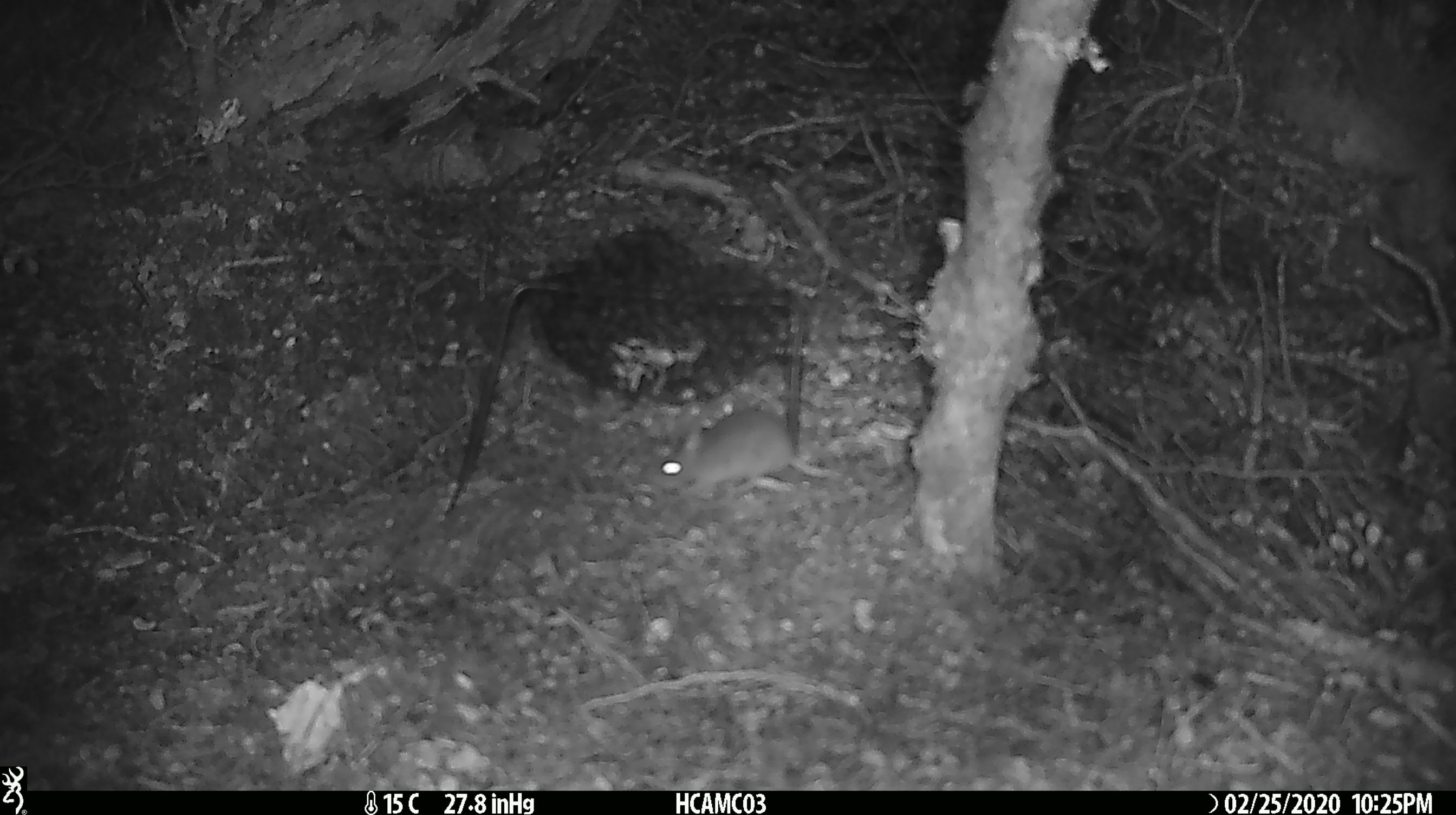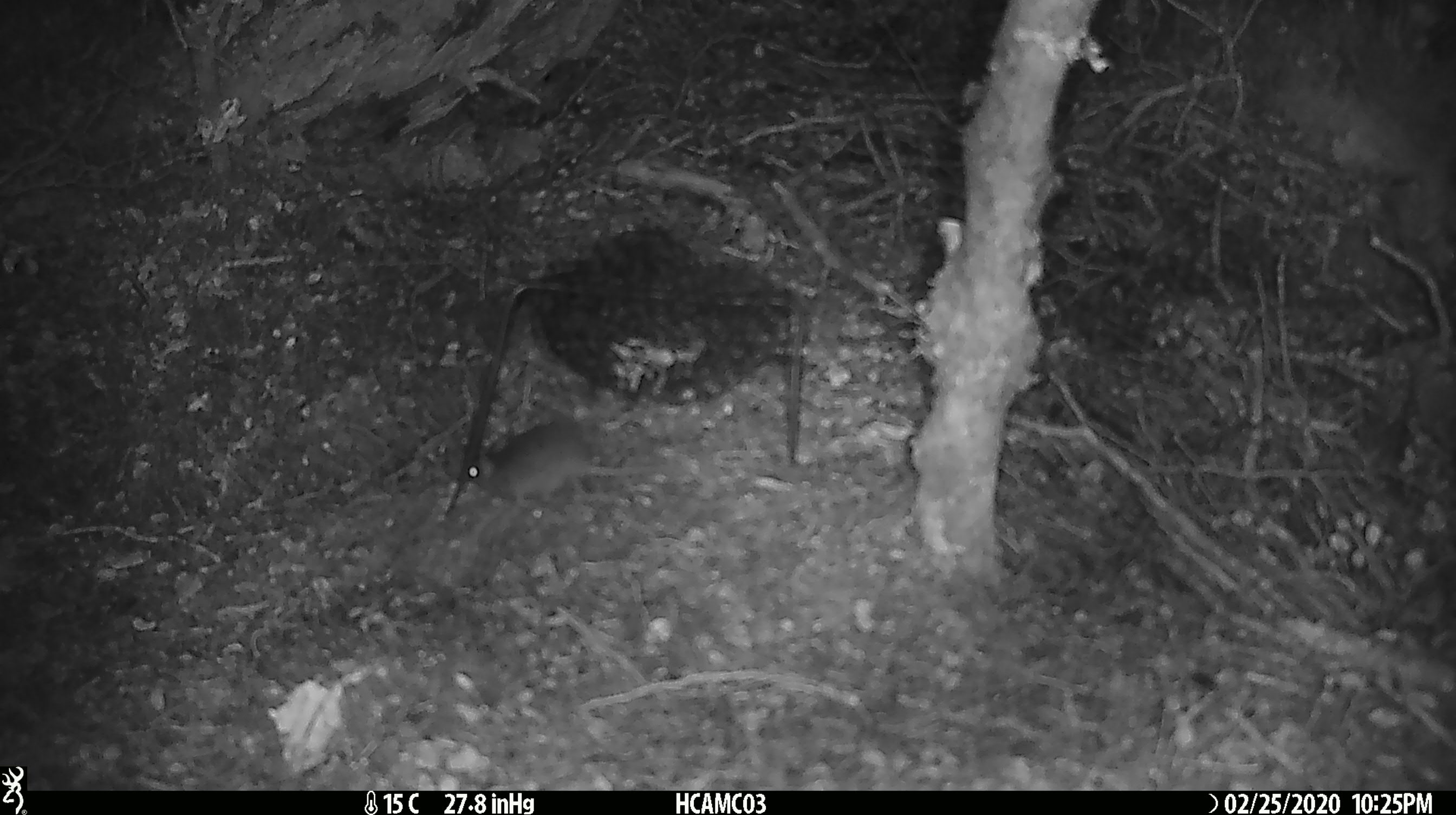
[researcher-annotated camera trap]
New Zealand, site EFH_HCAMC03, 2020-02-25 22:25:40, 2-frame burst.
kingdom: Animalia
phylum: Chordata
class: Mammalia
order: Rodentia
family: Muridae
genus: Mus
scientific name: Mus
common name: mouse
Mouse (Mus).